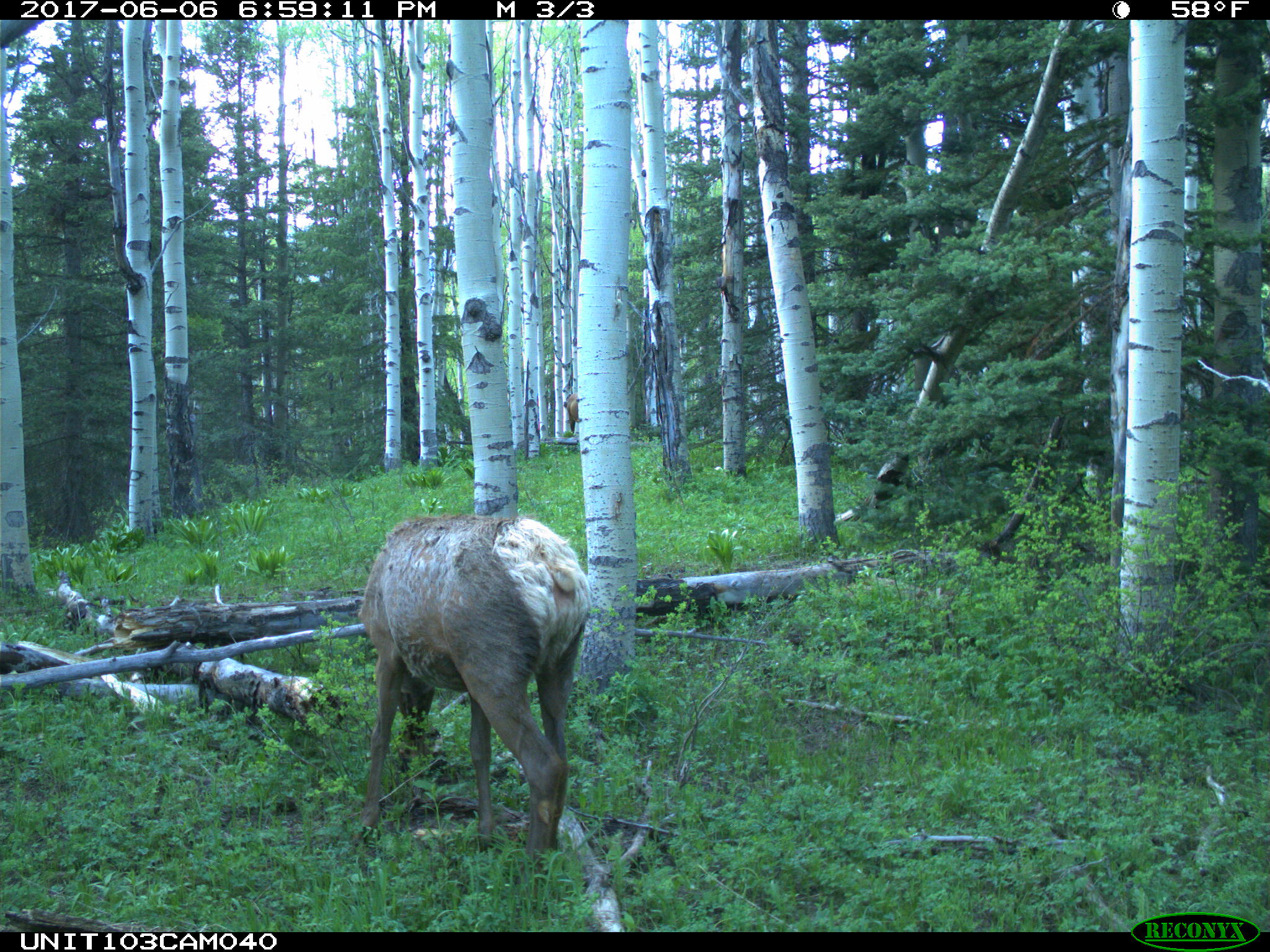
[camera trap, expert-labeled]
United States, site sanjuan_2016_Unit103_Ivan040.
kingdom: Animalia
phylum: Chordata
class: Mammalia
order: Artiodactyla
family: Cervidae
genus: Cervus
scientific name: Cervus elaphus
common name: red deer